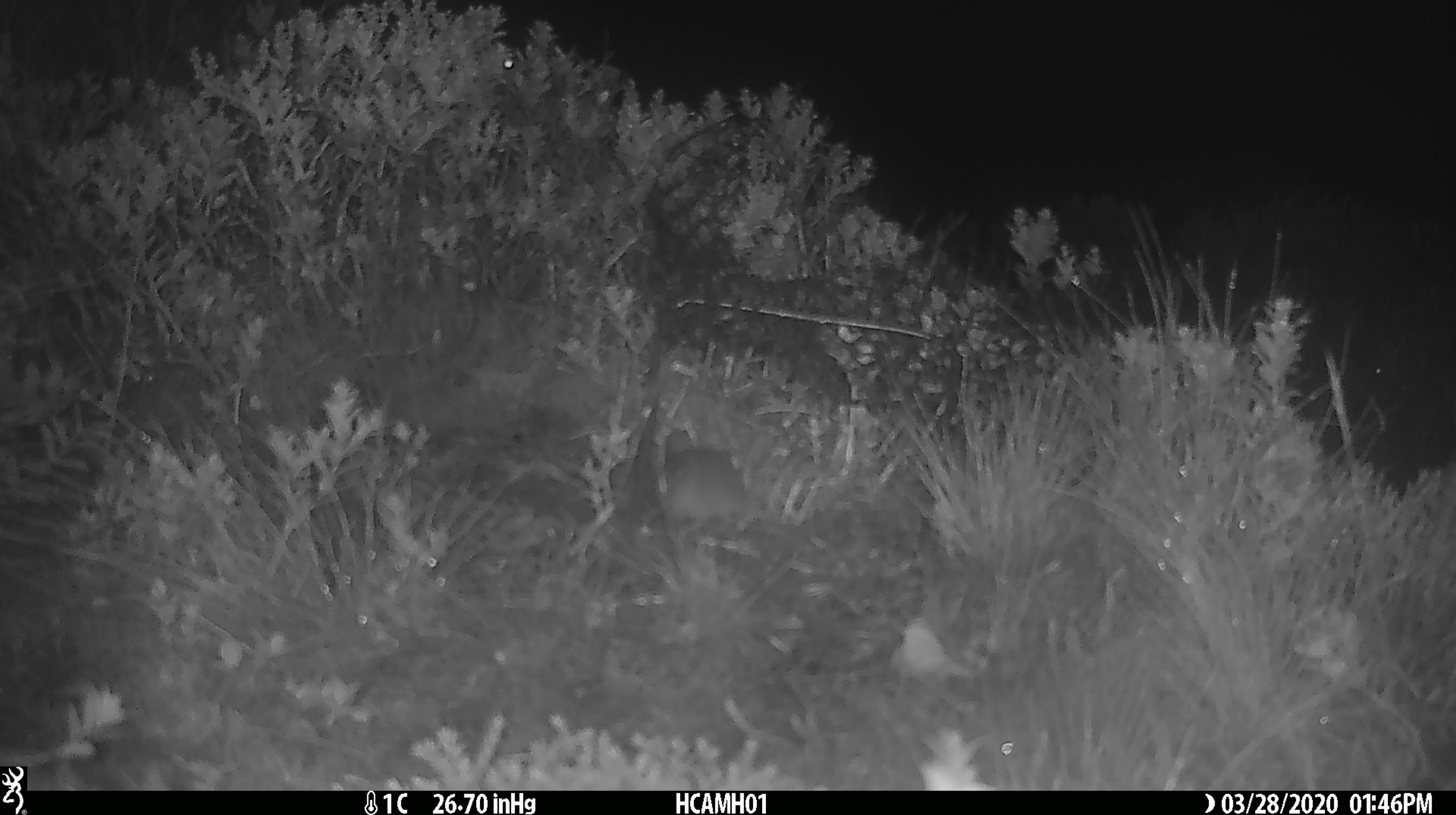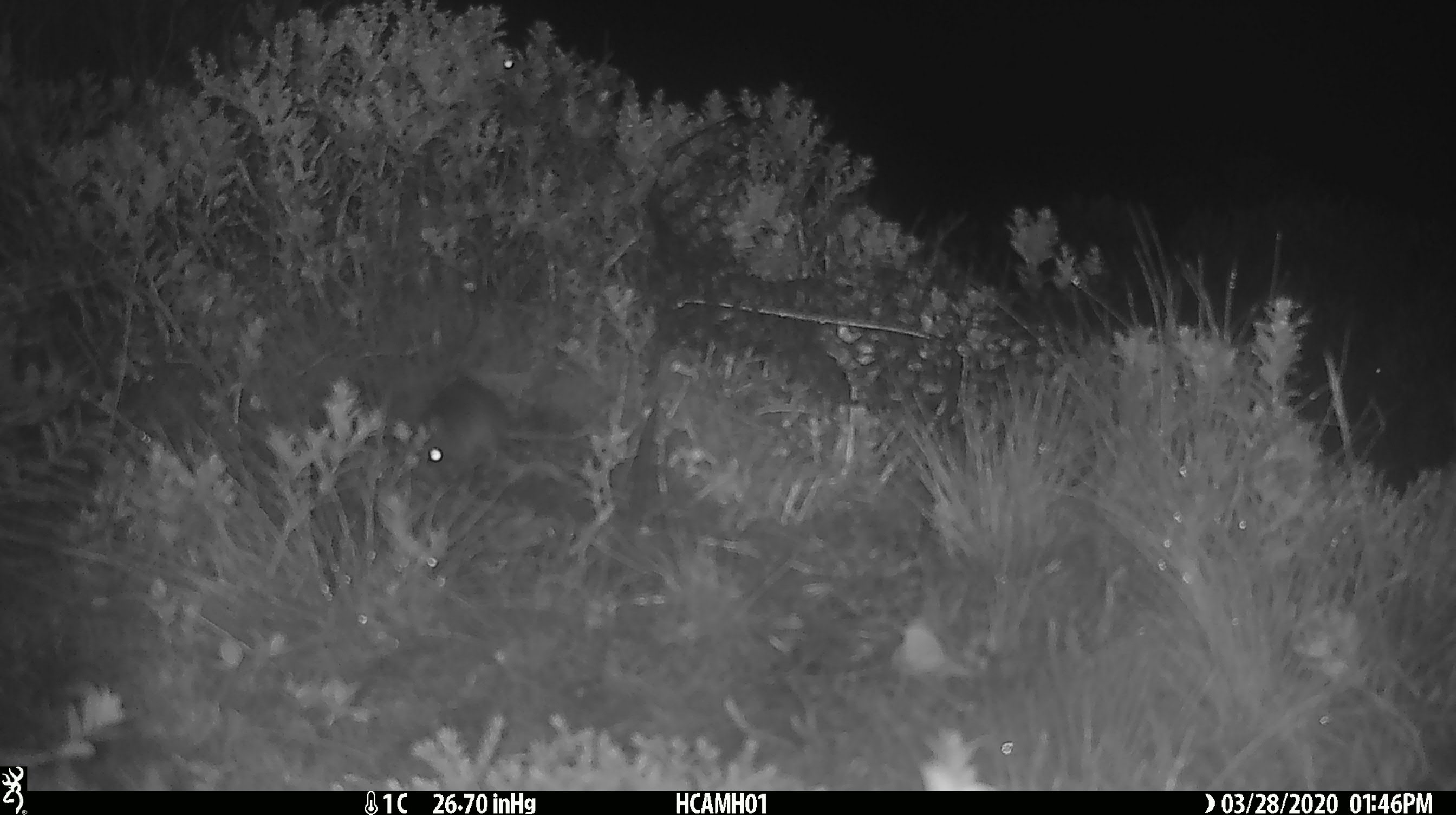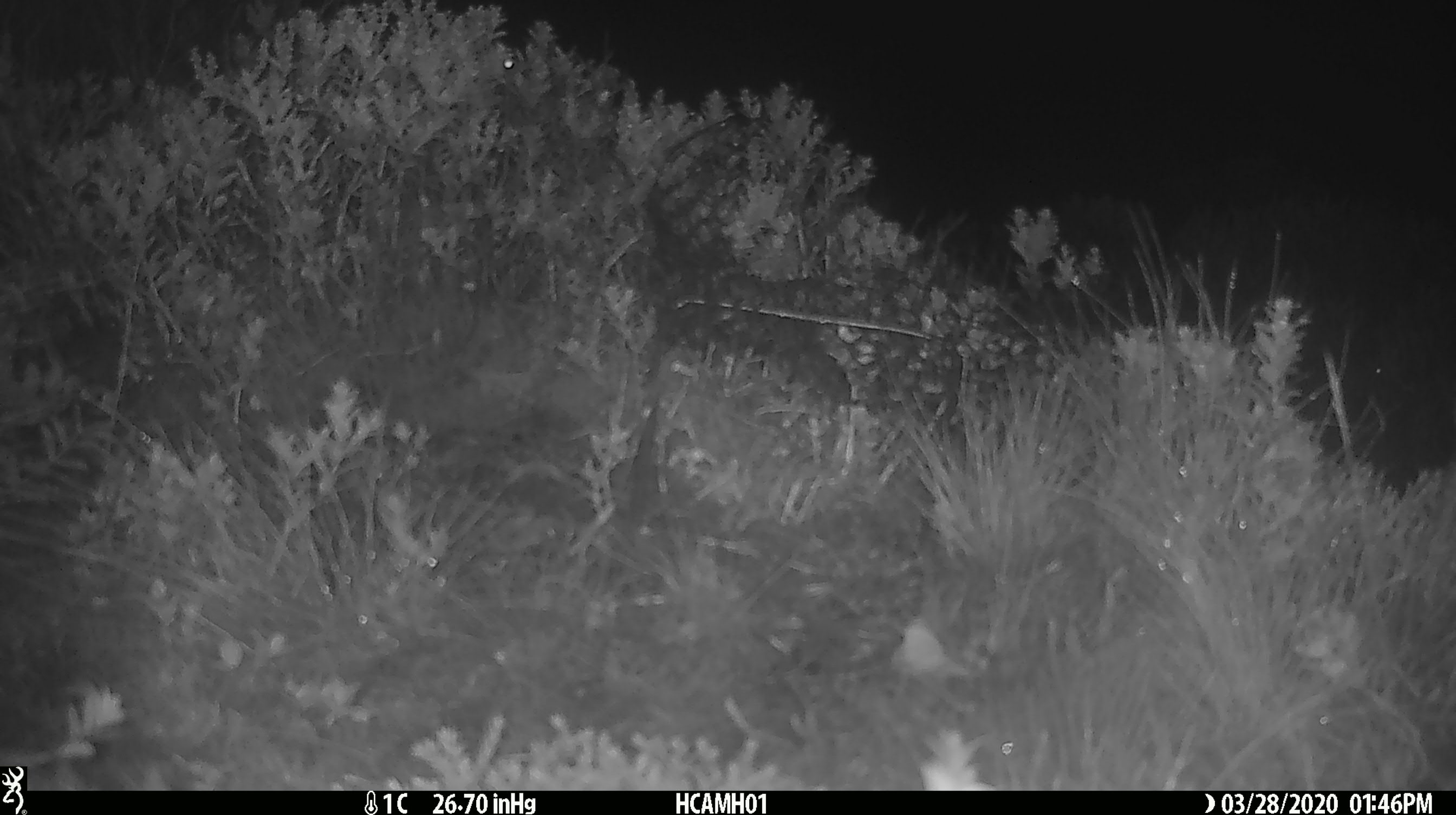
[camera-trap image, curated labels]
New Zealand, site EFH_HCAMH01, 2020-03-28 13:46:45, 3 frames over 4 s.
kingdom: Animalia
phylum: Chordata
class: Mammalia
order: Rodentia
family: Muridae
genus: Mus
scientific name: Mus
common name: mouse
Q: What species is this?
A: Mouse (Mus).